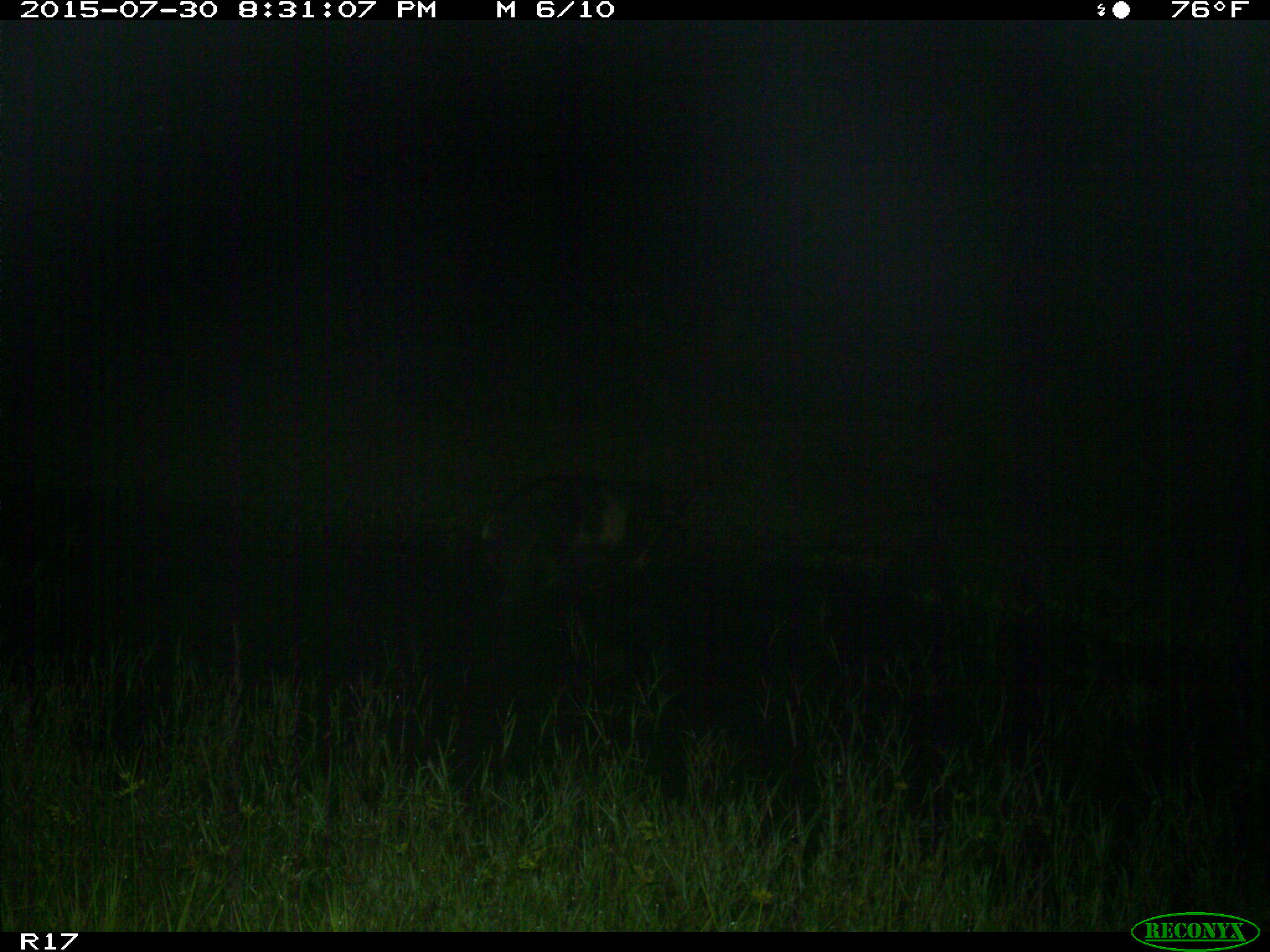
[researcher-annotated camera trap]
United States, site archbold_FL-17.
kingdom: Animalia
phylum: Chordata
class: Mammalia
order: Artiodactyla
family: Suidae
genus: Sus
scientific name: Sus scrofa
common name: wild boar